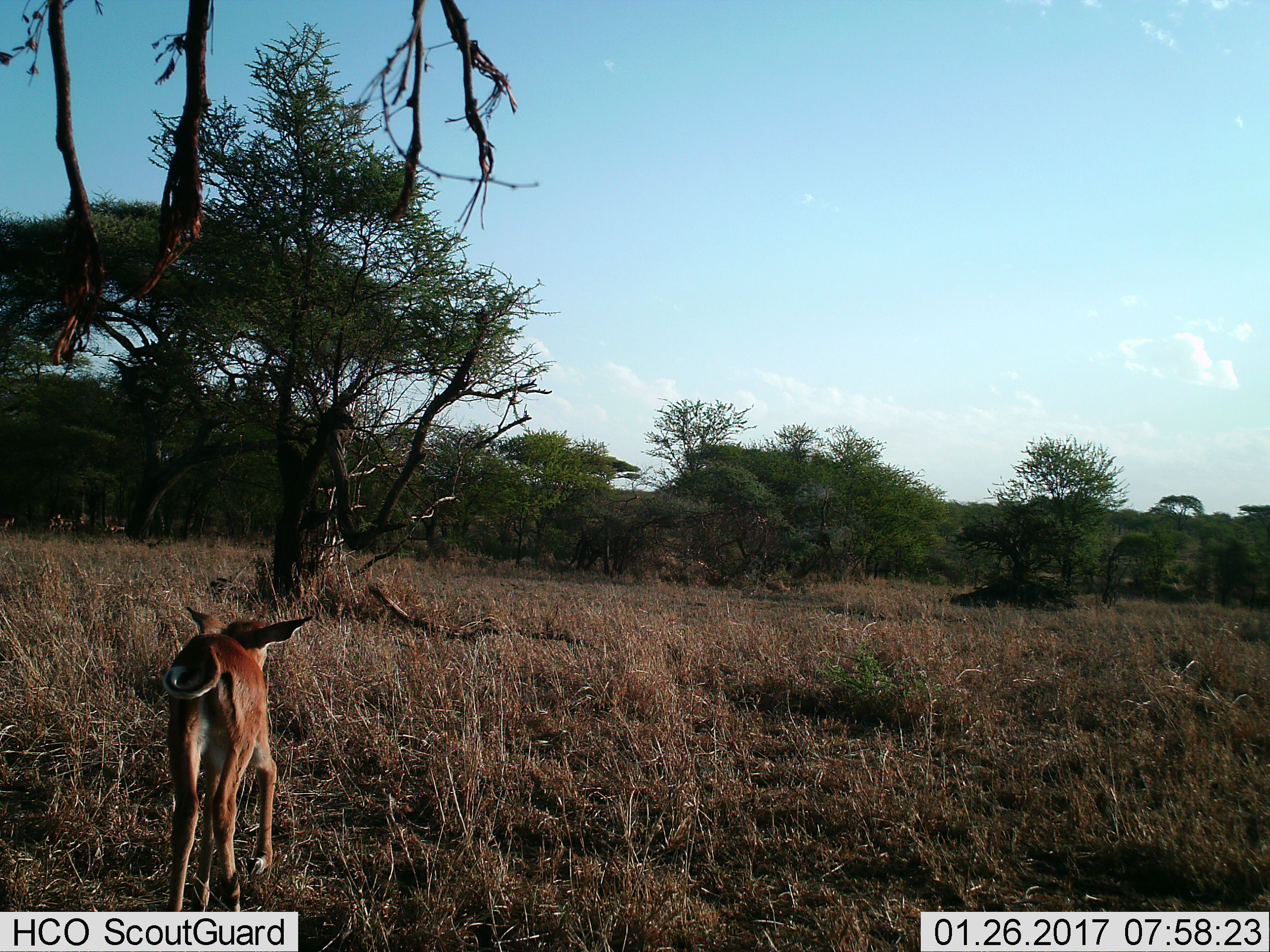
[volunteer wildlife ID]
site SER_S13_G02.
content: unidentified animal